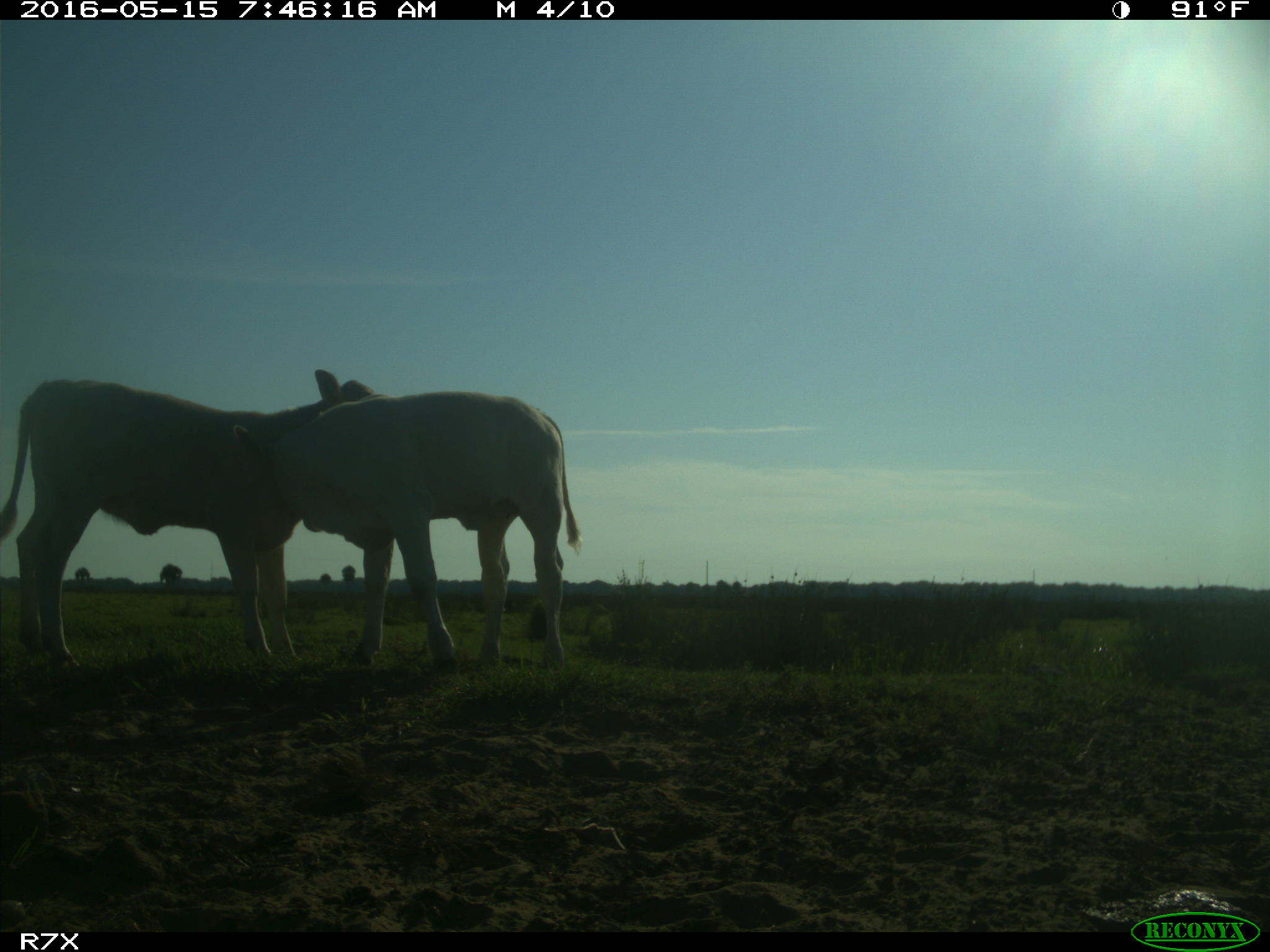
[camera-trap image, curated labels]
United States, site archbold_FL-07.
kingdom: Animalia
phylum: Chordata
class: Mammalia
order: Artiodactyla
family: Bovidae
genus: Bos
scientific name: Bos taurus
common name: domestic cow